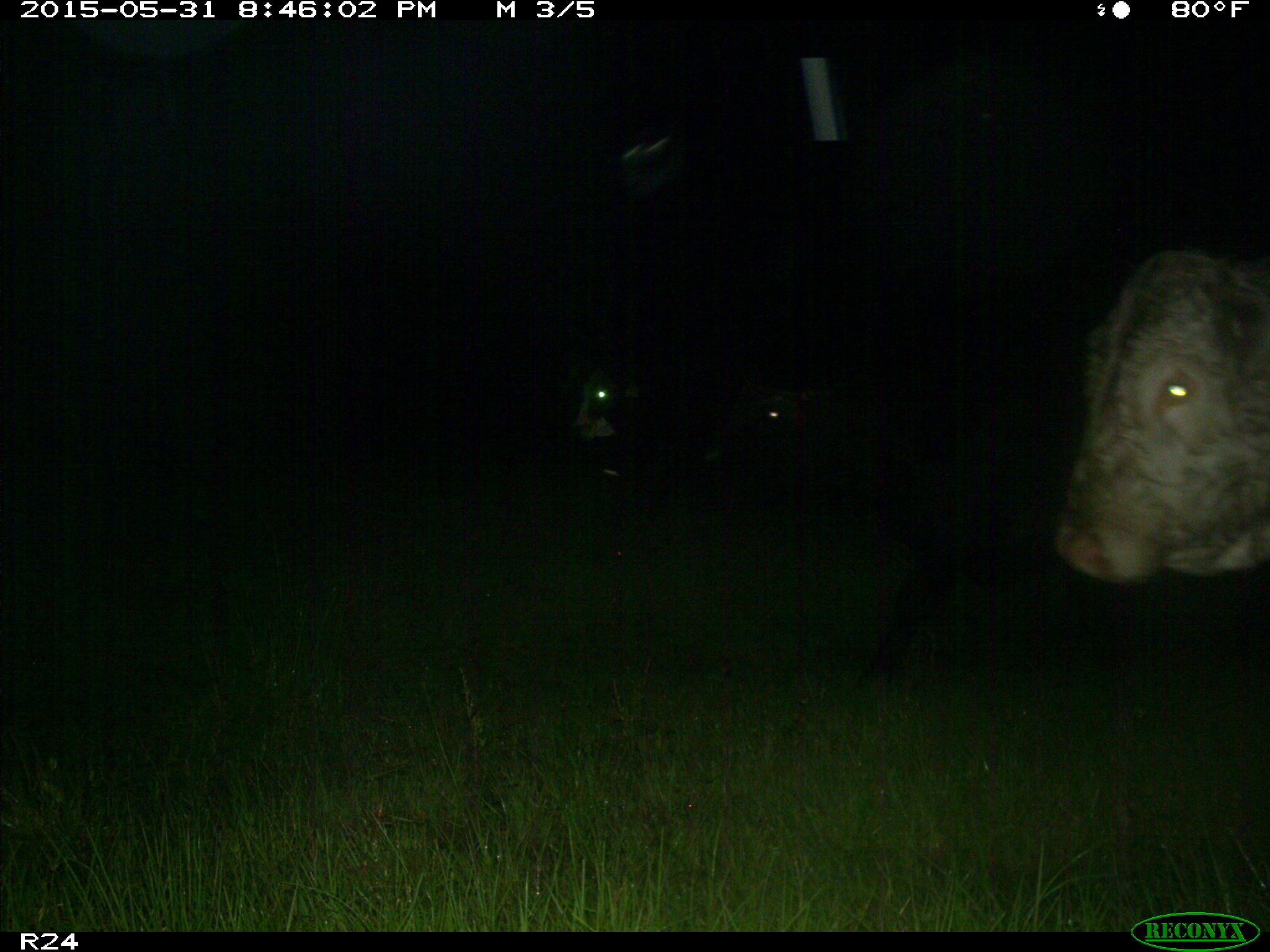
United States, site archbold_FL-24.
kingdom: Animalia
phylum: Chordata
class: Mammalia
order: Artiodactyla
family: Bovidae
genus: Bos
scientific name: Bos taurus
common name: domestic cow